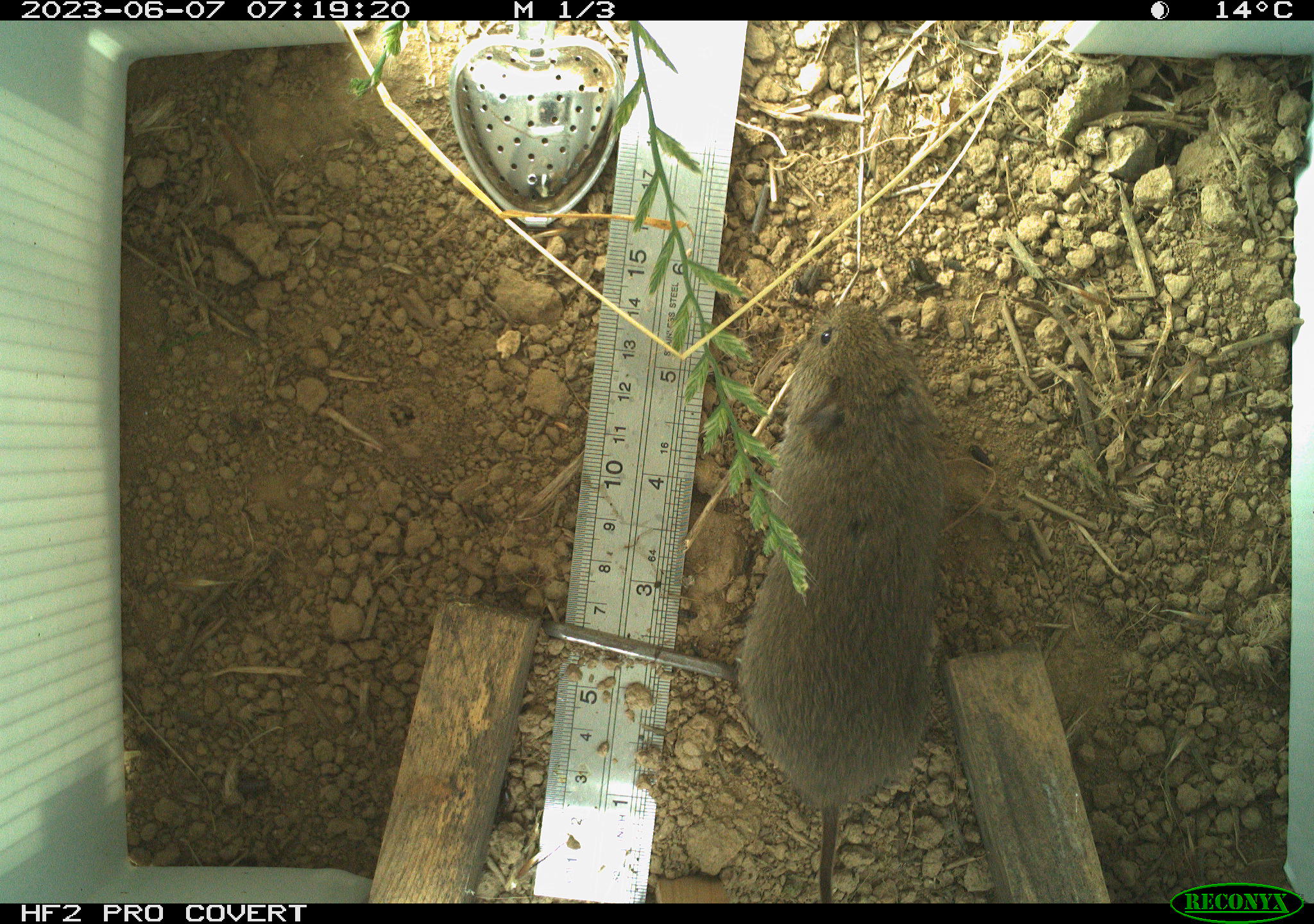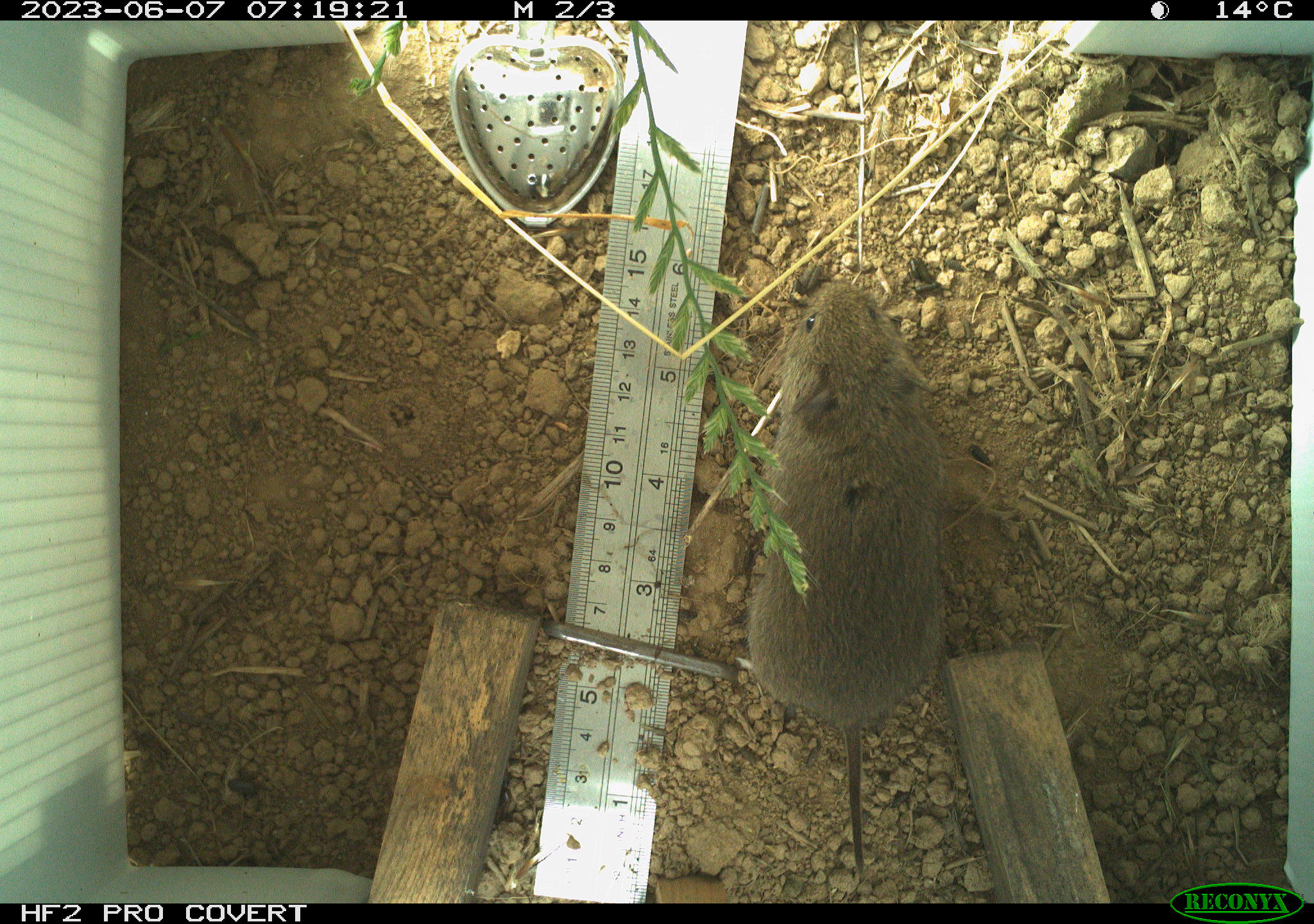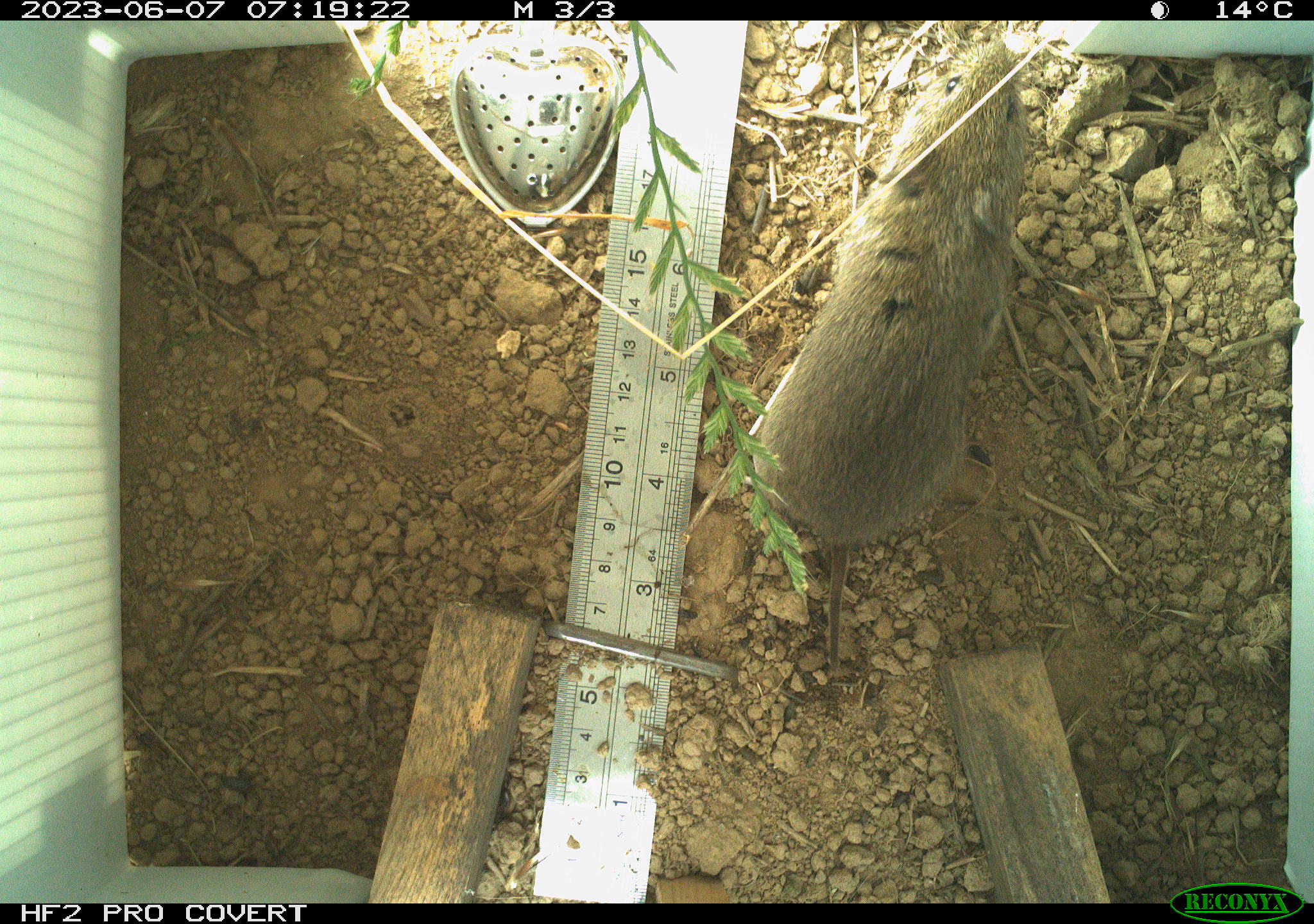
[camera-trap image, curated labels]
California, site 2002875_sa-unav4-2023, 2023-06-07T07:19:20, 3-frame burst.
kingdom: Animalia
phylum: Chordata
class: Mammalia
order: Rodentia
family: Cricetidae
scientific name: Arvicolinae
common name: voles, lemmings, and muskrats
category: arvicolinae subfamily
Arvicolinae subfamily (voles, lemmings, and muskrats) (Arvicolinae).